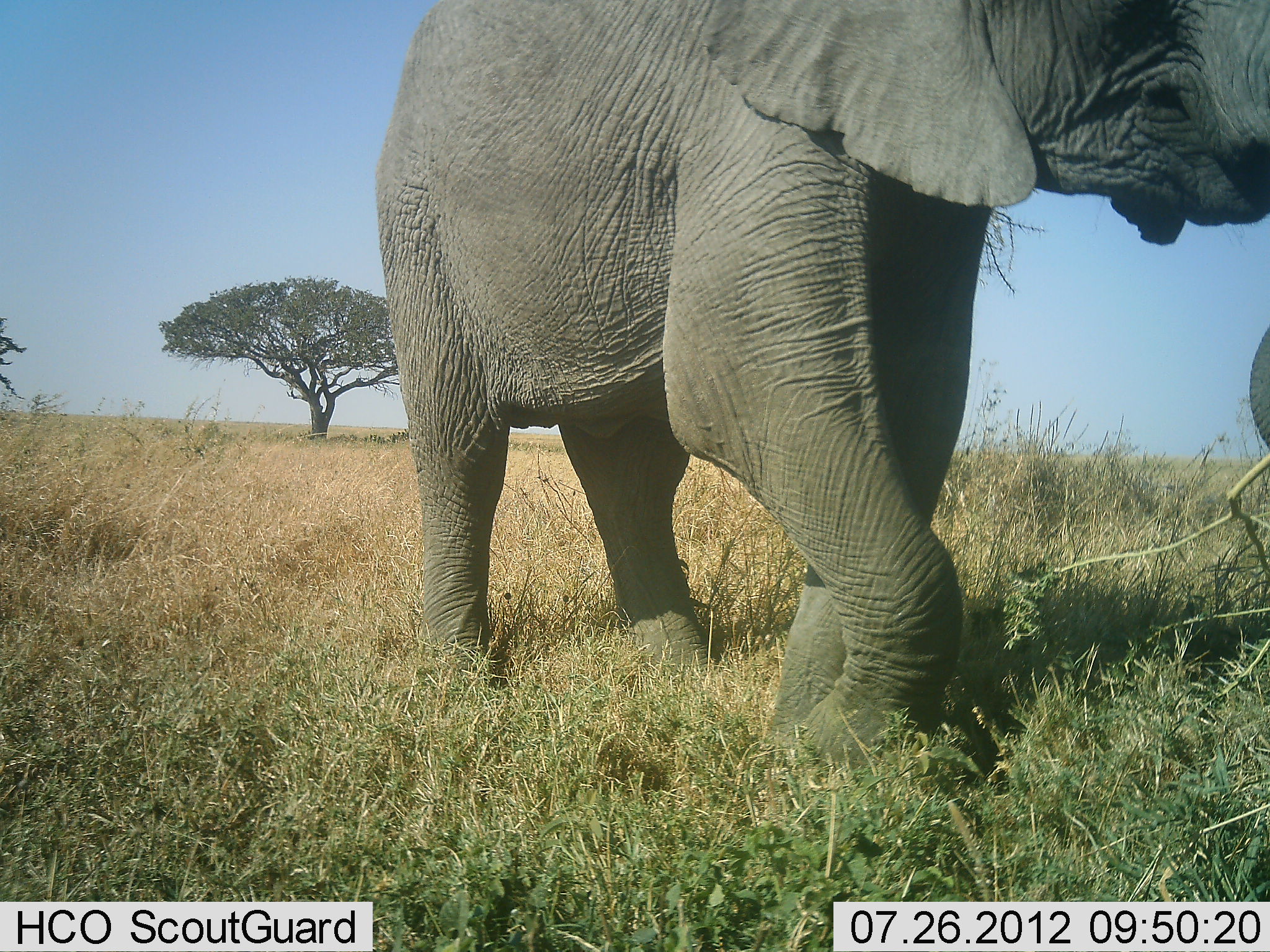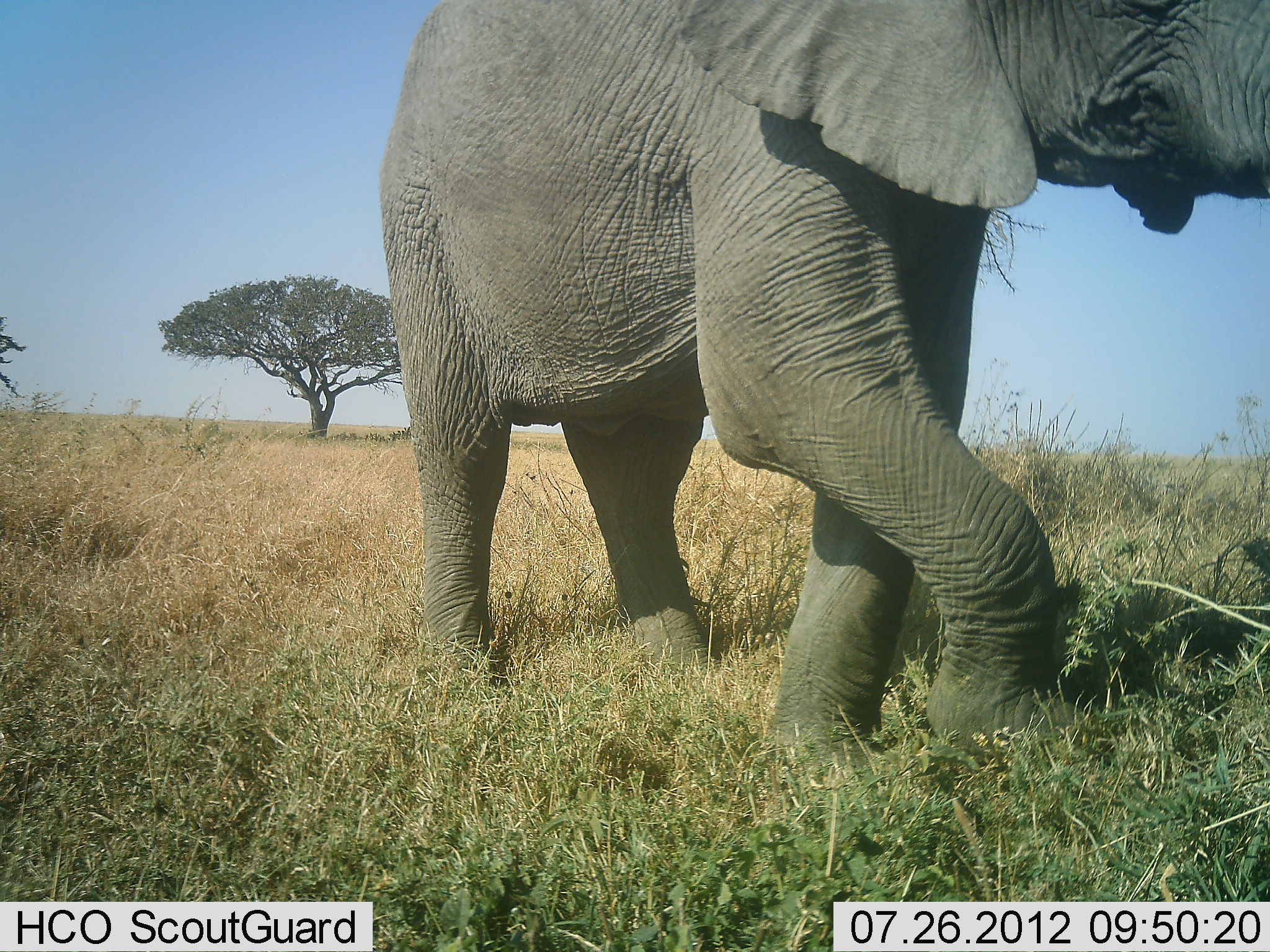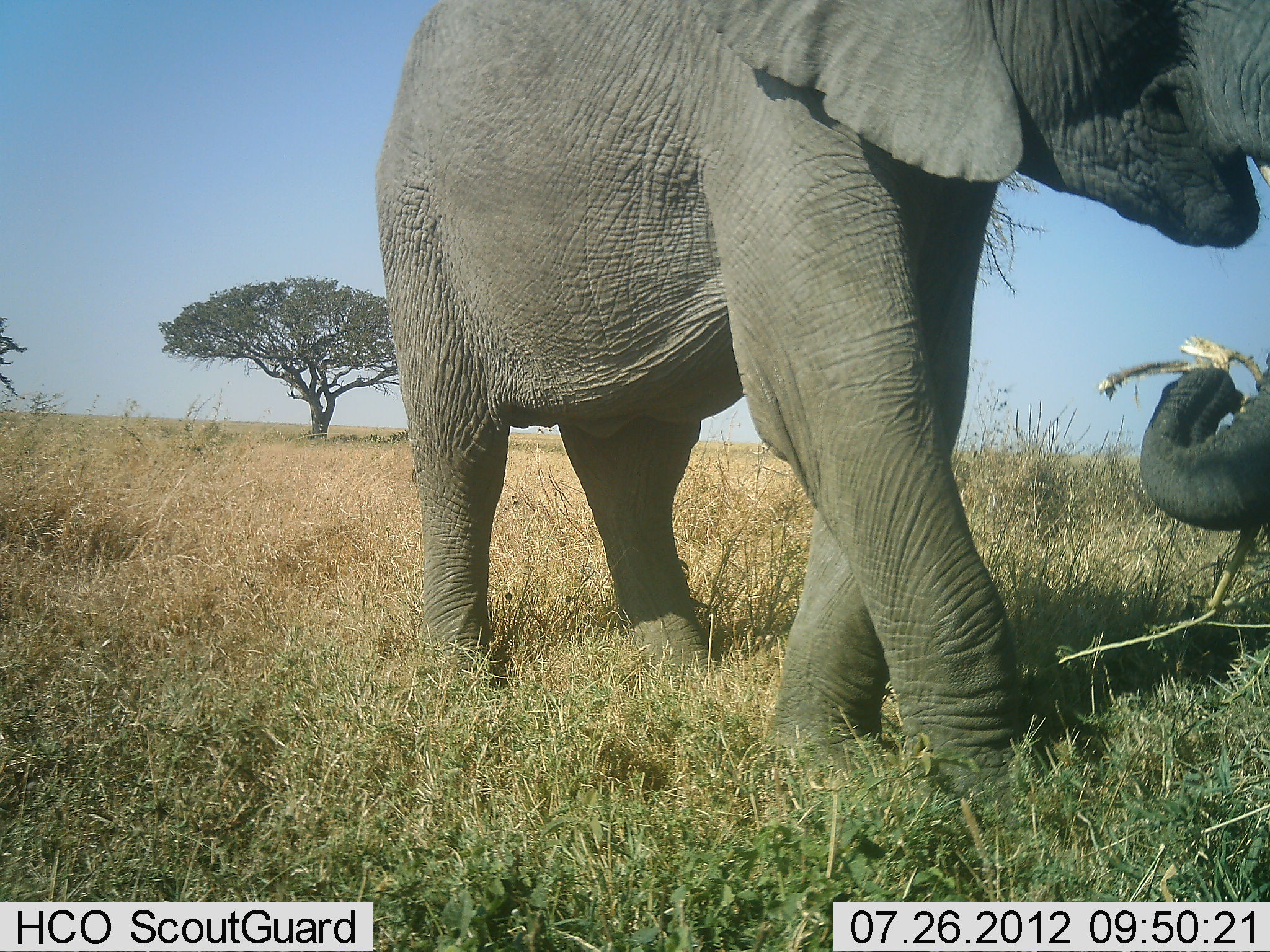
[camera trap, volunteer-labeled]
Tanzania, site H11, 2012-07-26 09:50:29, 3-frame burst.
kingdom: Animalia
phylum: Chordata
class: Mammalia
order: Proboscidea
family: Elephantidae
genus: Loxodonta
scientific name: Loxodonta africana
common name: african bush elephant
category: elephant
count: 1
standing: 50%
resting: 0%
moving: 20%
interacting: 0%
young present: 0%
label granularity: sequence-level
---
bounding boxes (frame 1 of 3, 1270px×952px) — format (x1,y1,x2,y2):
animal: (375,0,1270,770); (1249,326,1270,449)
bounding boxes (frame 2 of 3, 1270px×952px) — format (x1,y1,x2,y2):
animal: (378,0,1270,786)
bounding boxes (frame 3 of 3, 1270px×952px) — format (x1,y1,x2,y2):
animal: (350,0,1270,813); (1136,353,1270,604)